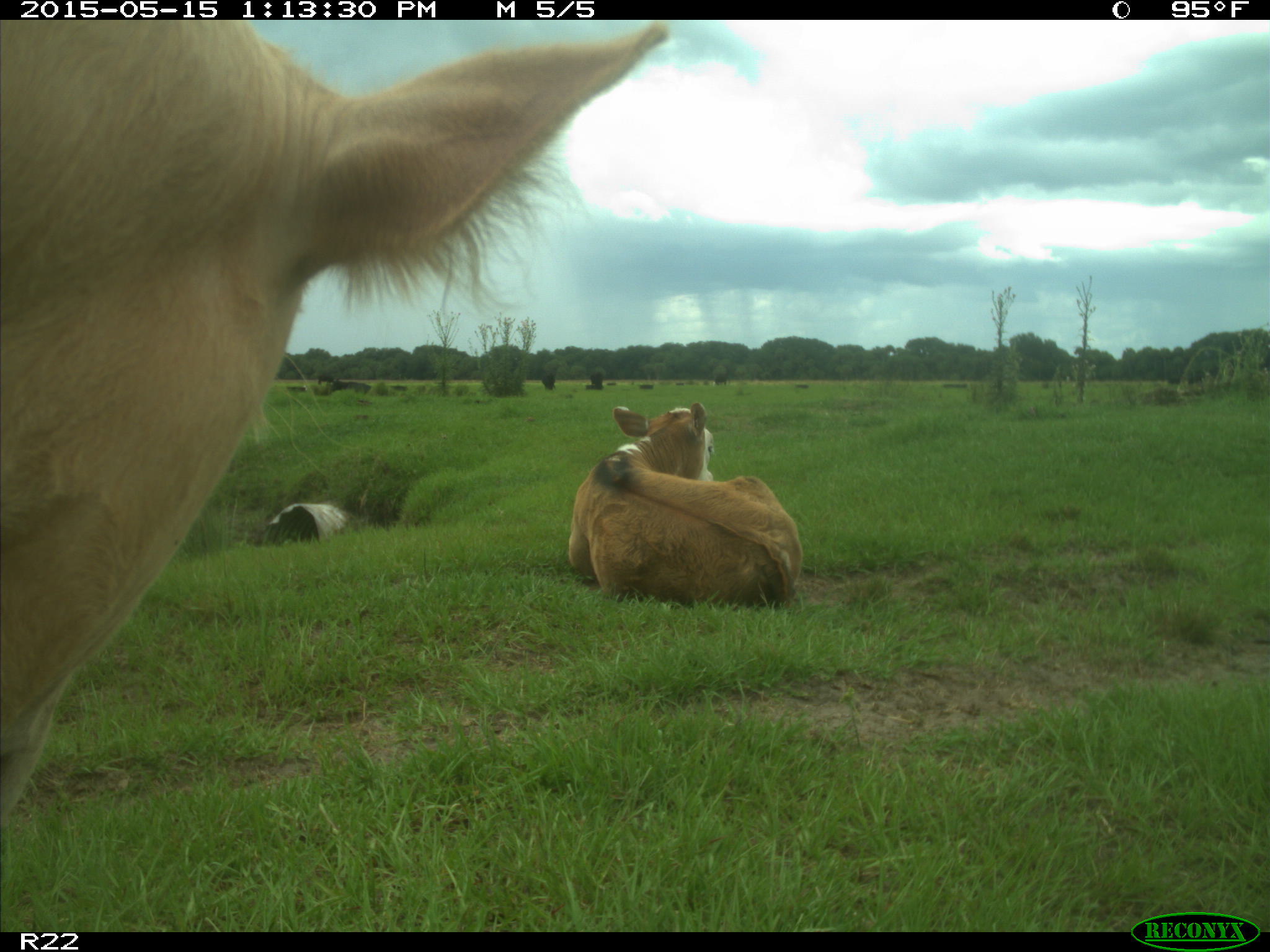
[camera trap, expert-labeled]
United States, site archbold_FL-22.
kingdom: Animalia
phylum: Chordata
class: Mammalia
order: Artiodactyla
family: Bovidae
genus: Bos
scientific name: Bos taurus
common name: domestic cow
Bos taurus (domestic cow).